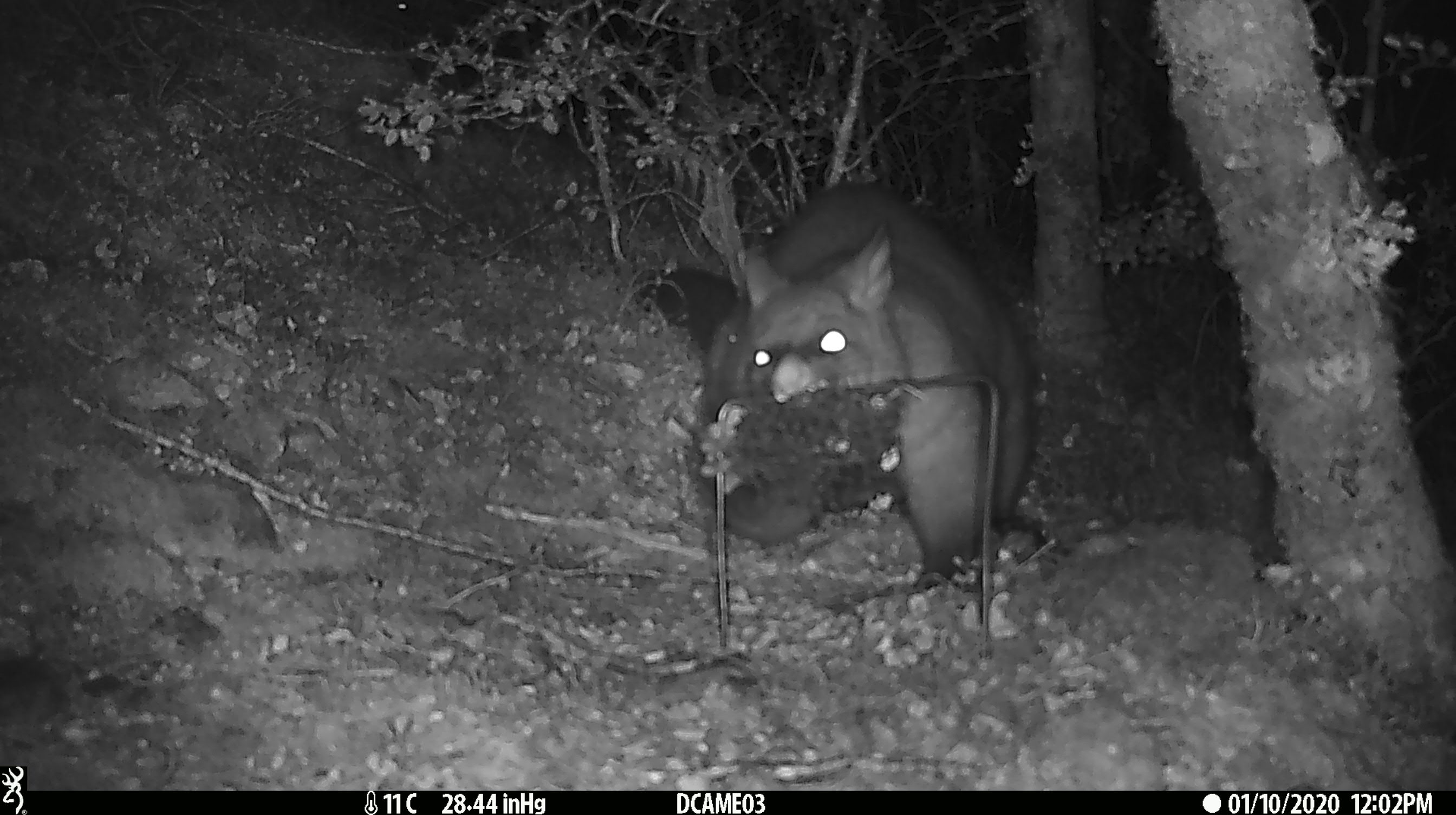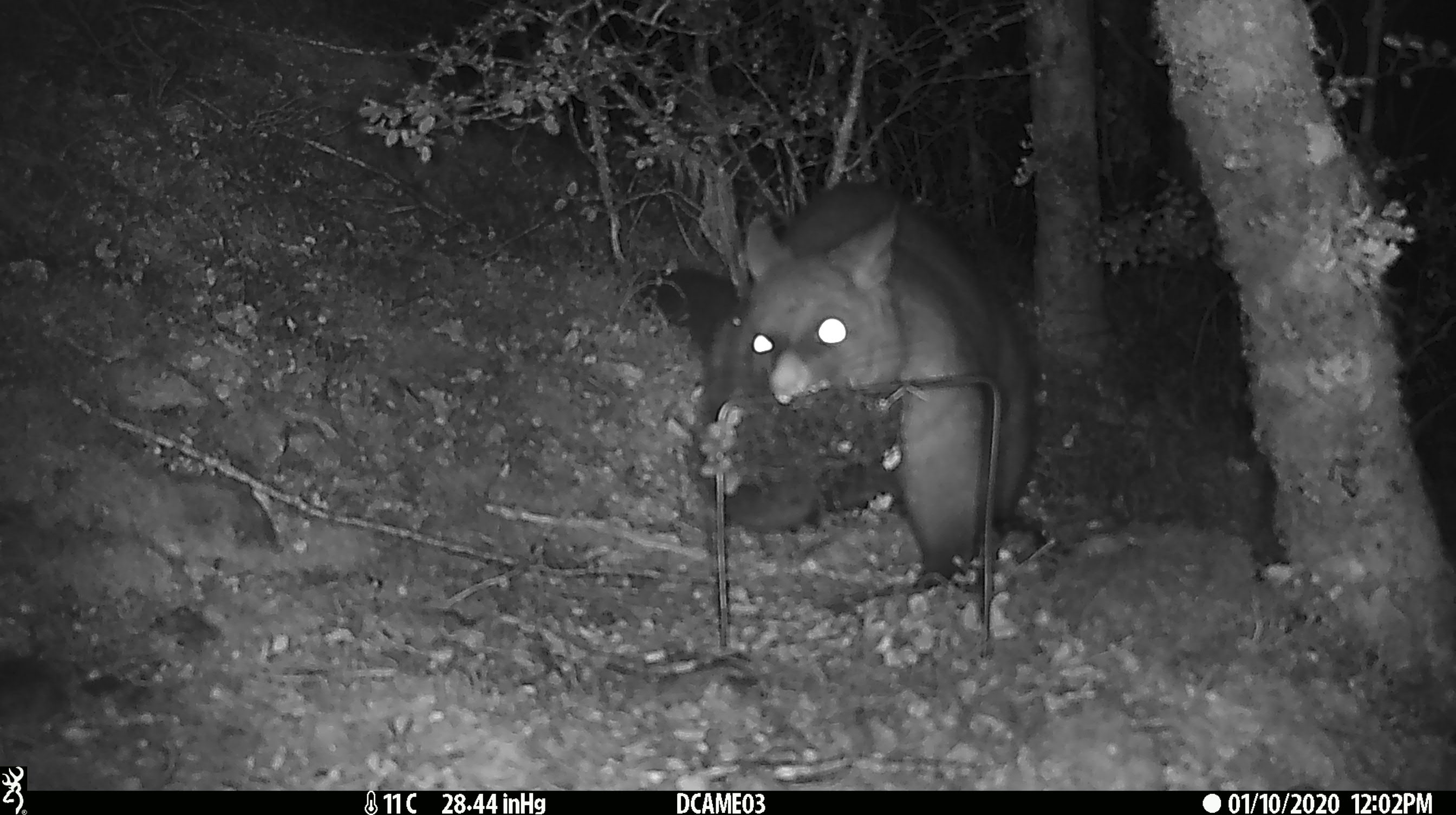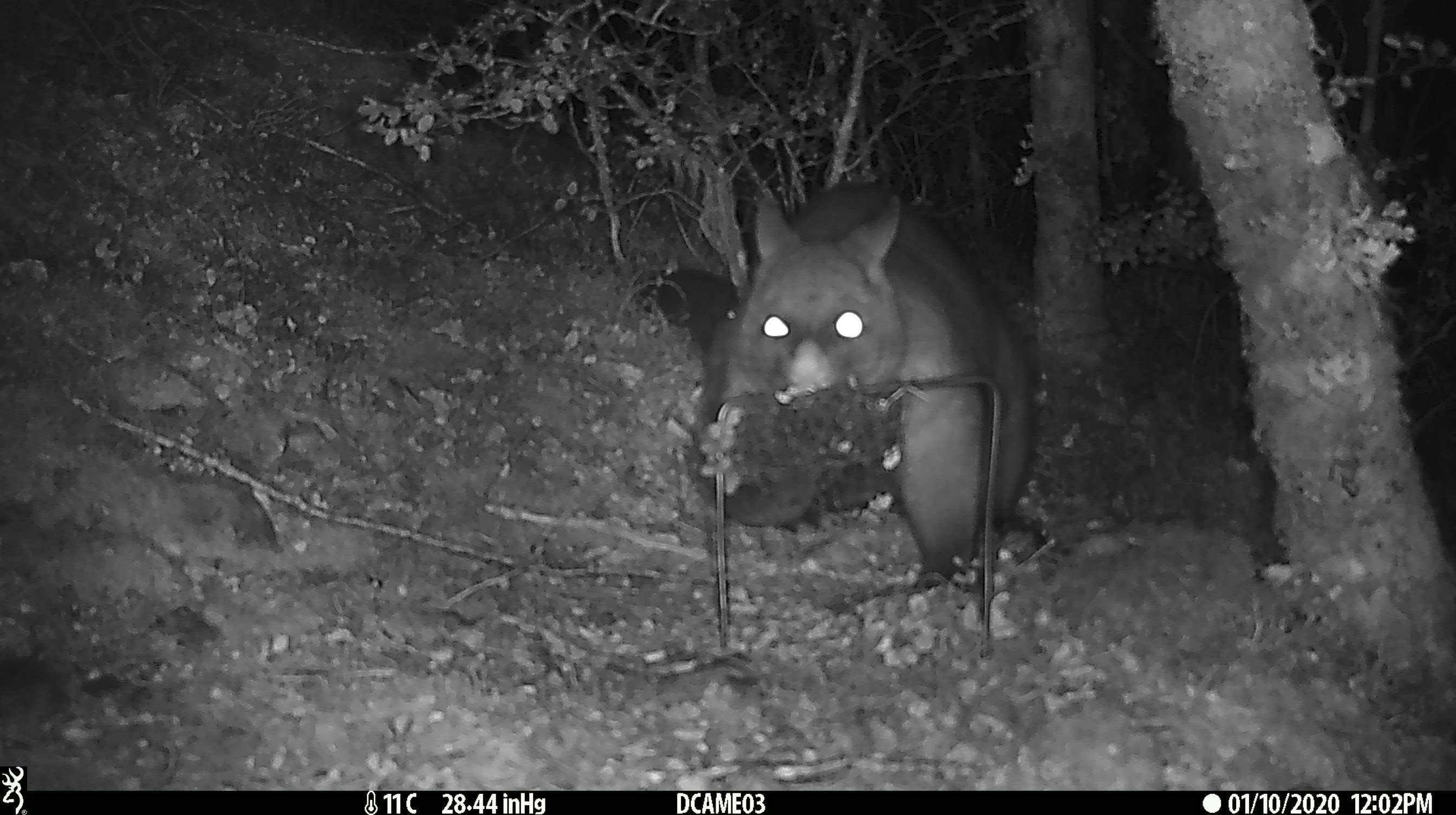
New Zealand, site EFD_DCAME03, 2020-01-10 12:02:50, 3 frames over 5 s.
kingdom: Animalia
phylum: Chordata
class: Mammalia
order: Diprotodontia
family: Phalangeridae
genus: Trichosurus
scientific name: Trichosurus vulpecula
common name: common brushtail possum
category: possum